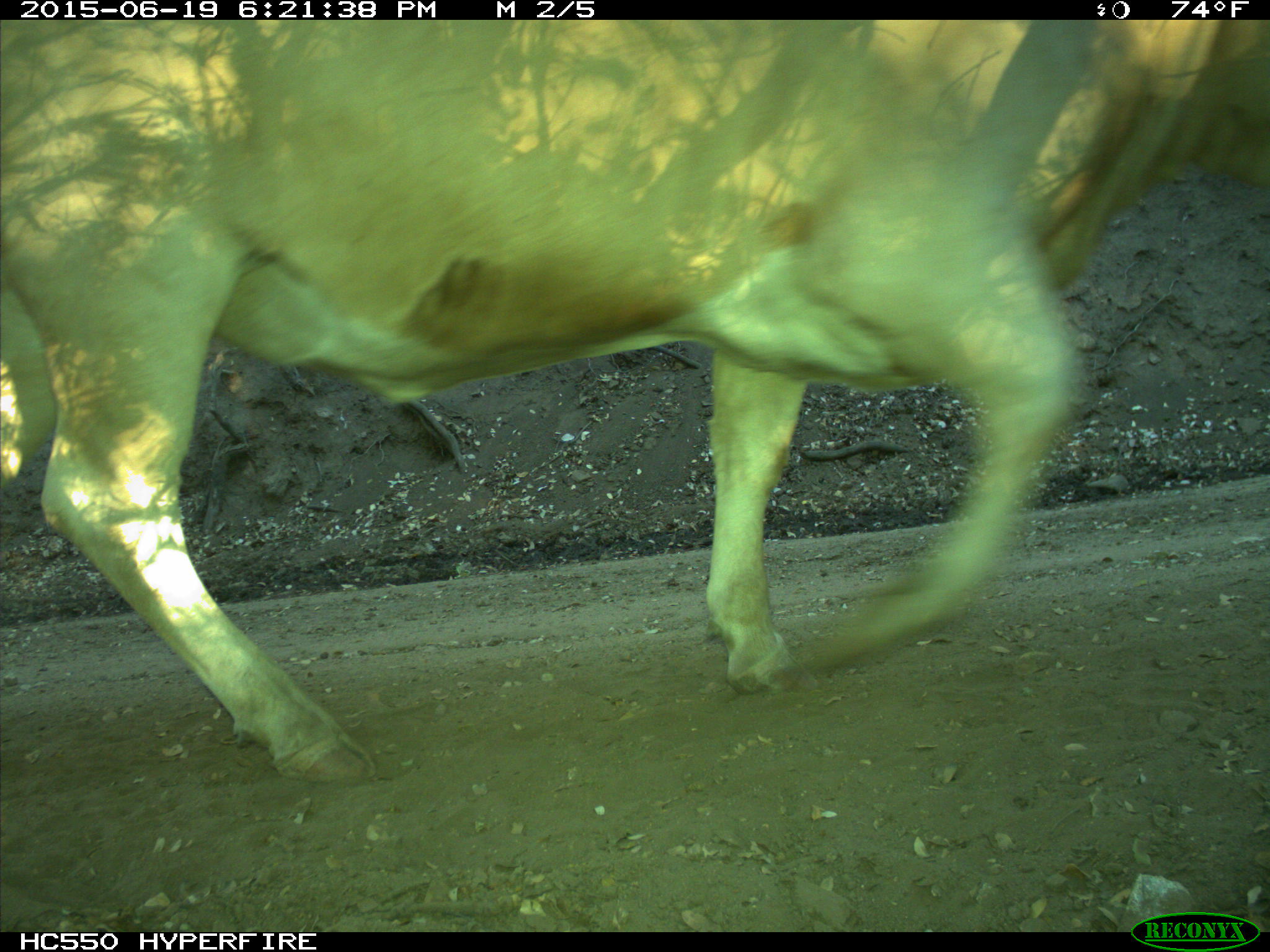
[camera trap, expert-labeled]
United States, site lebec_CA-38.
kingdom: Animalia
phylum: Chordata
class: Mammalia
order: Artiodactyla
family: Bovidae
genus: Bos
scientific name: Bos taurus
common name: domestic cow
Bos taurus (domestic cow).